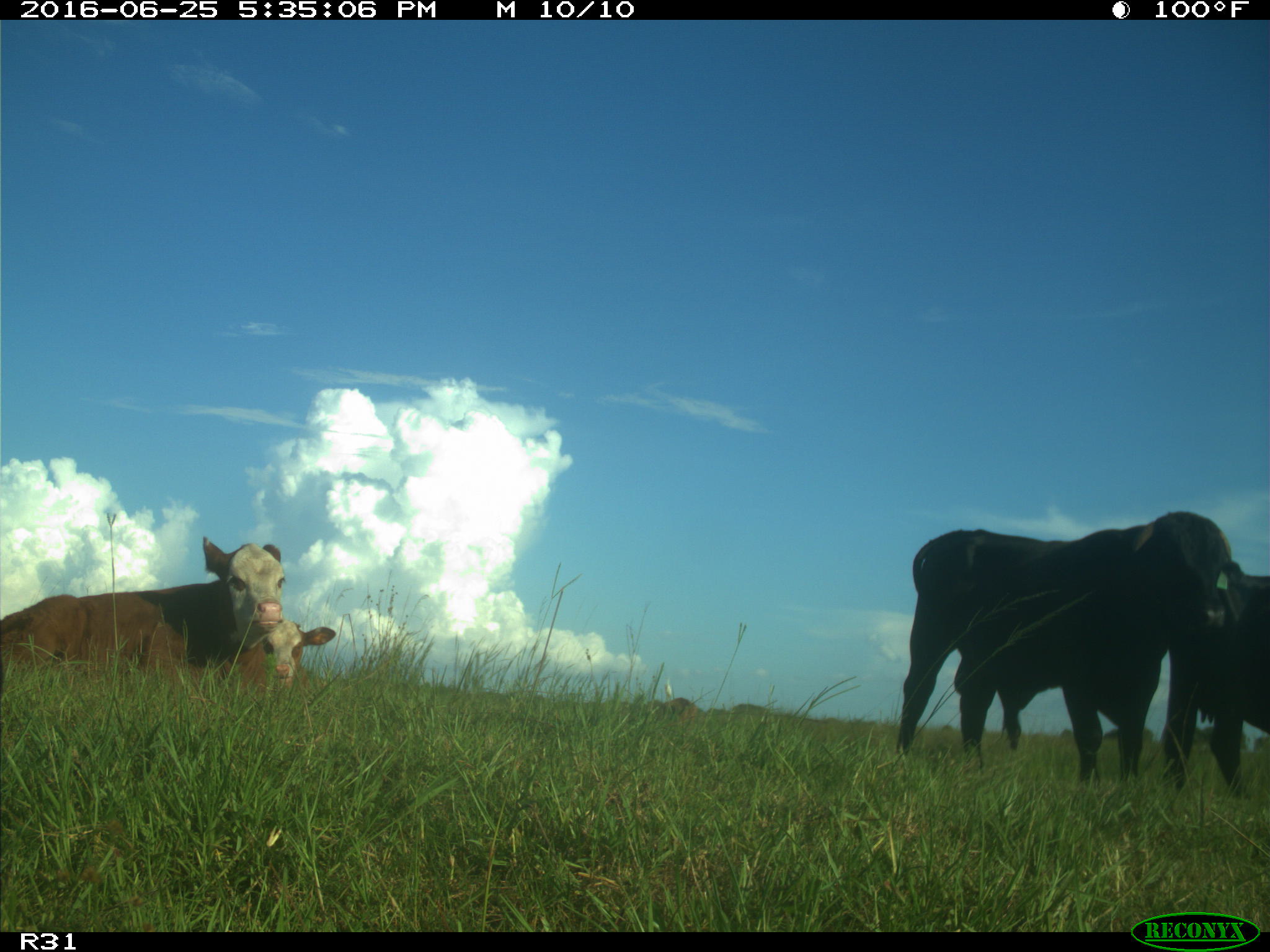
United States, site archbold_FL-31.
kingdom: Animalia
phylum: Chordata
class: Mammalia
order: Artiodactyla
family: Bovidae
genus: Bos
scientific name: Bos taurus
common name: domestic cow